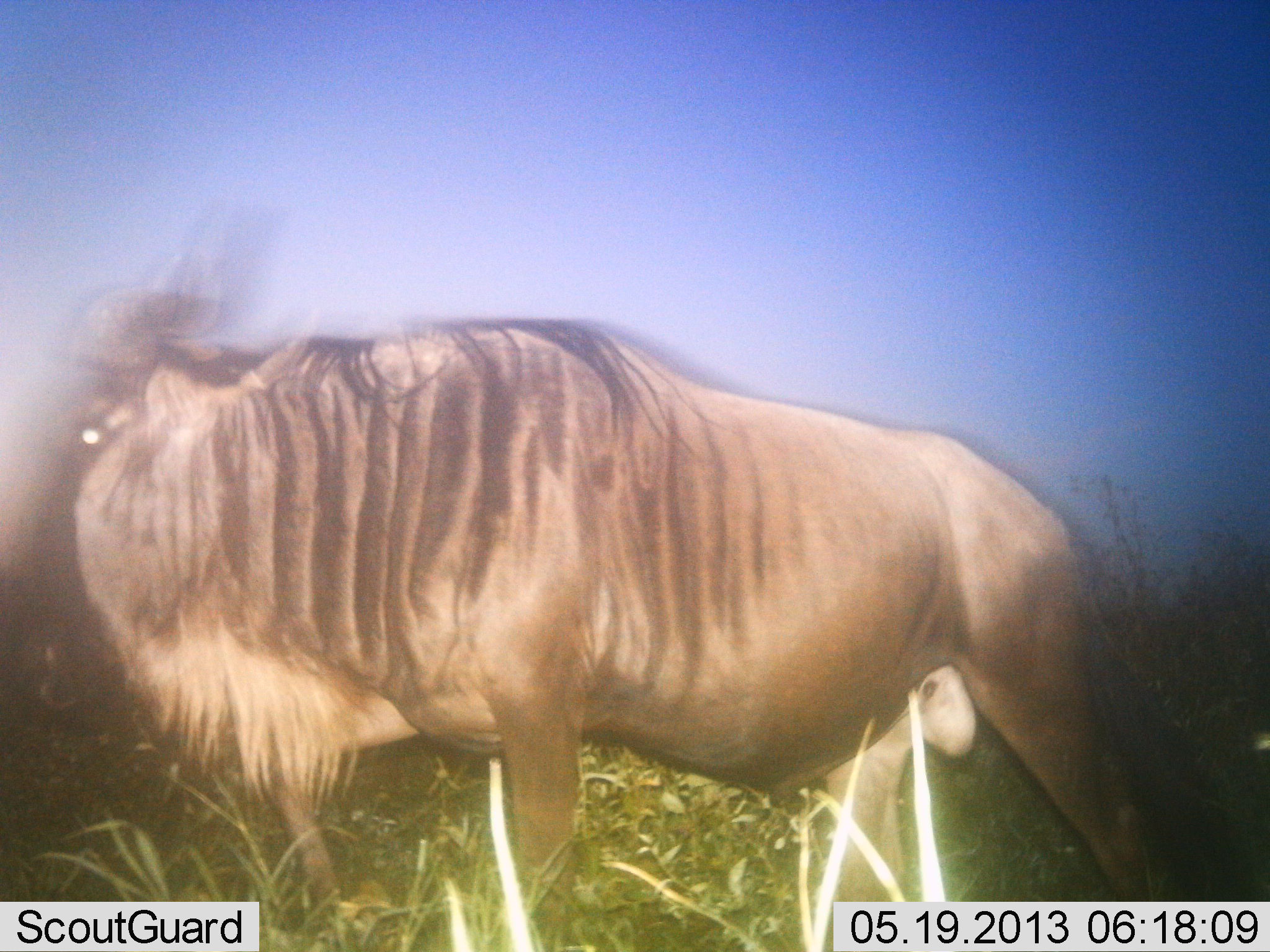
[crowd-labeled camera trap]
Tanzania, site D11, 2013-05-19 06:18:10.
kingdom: Animalia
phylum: Chordata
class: Mammalia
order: Artiodactyla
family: Bovidae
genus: Connochaetes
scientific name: Connochaetes taurinus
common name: blue wildebeest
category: wildebeest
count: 1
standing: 56%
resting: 0%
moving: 44%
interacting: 4%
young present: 0%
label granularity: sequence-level